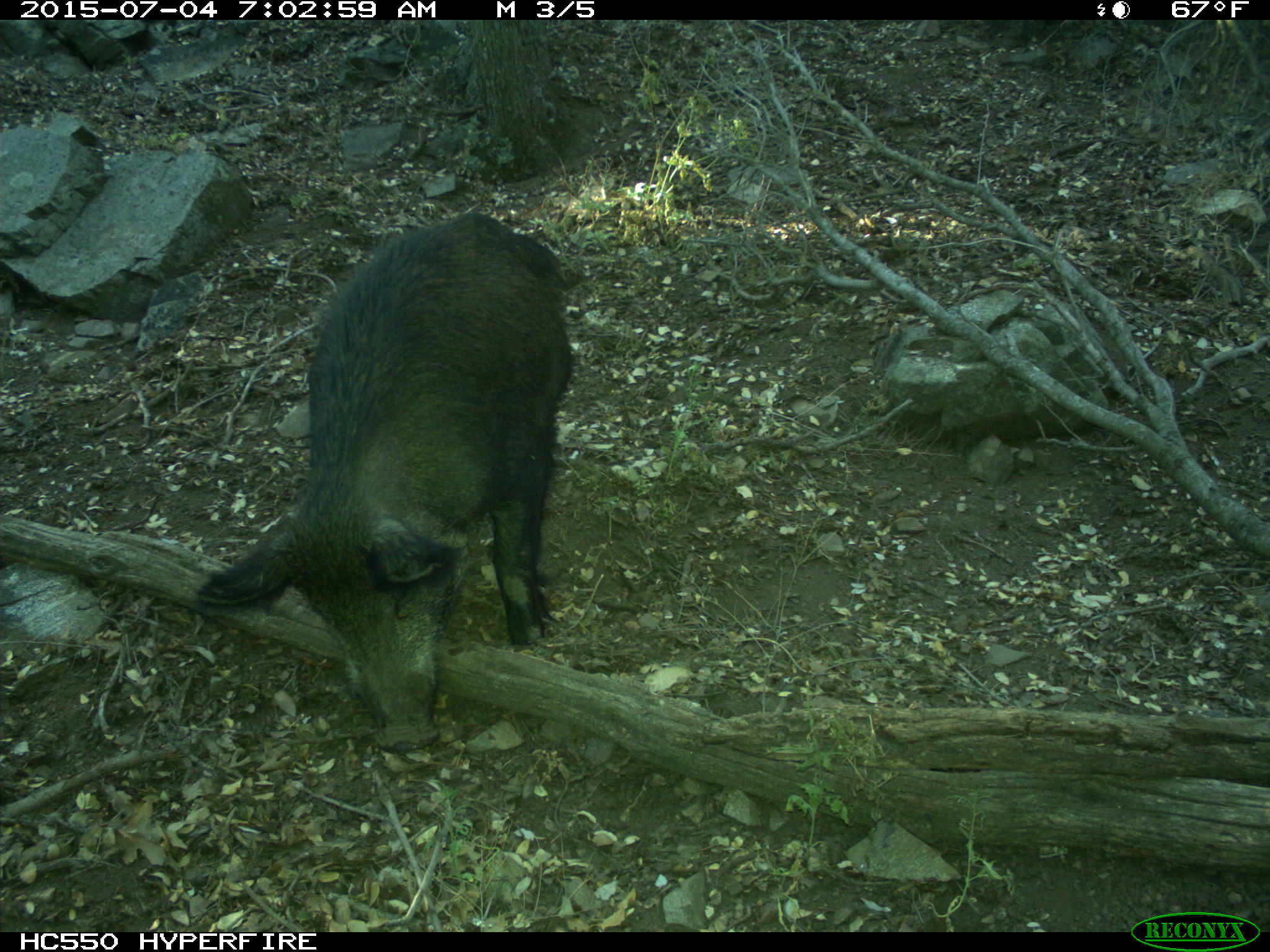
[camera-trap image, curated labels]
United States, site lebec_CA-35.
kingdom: Animalia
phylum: Chordata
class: Mammalia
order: Artiodactyla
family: Suidae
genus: Sus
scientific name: Sus scrofa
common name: wild boar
Sus scrofa (wild boar).